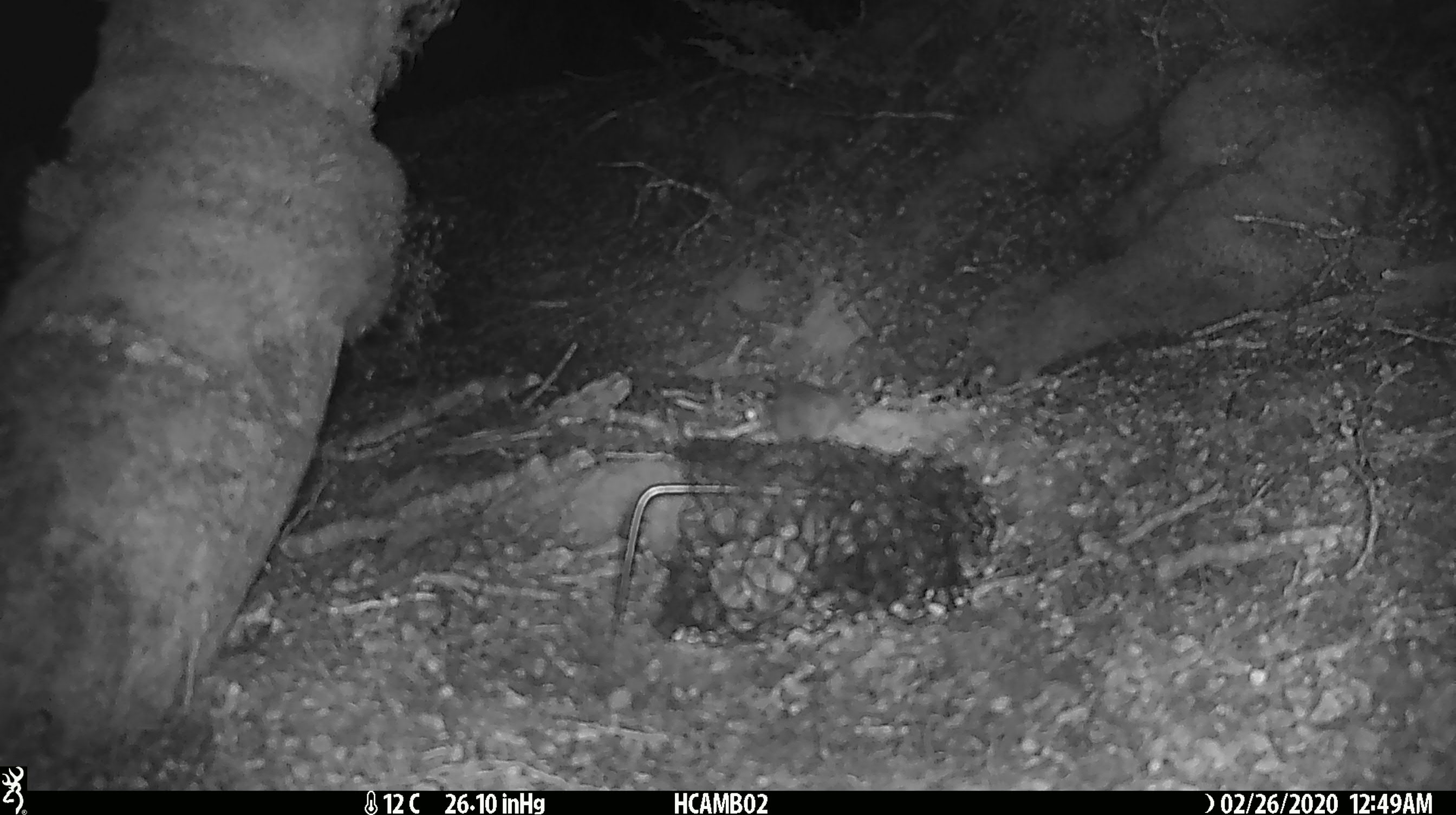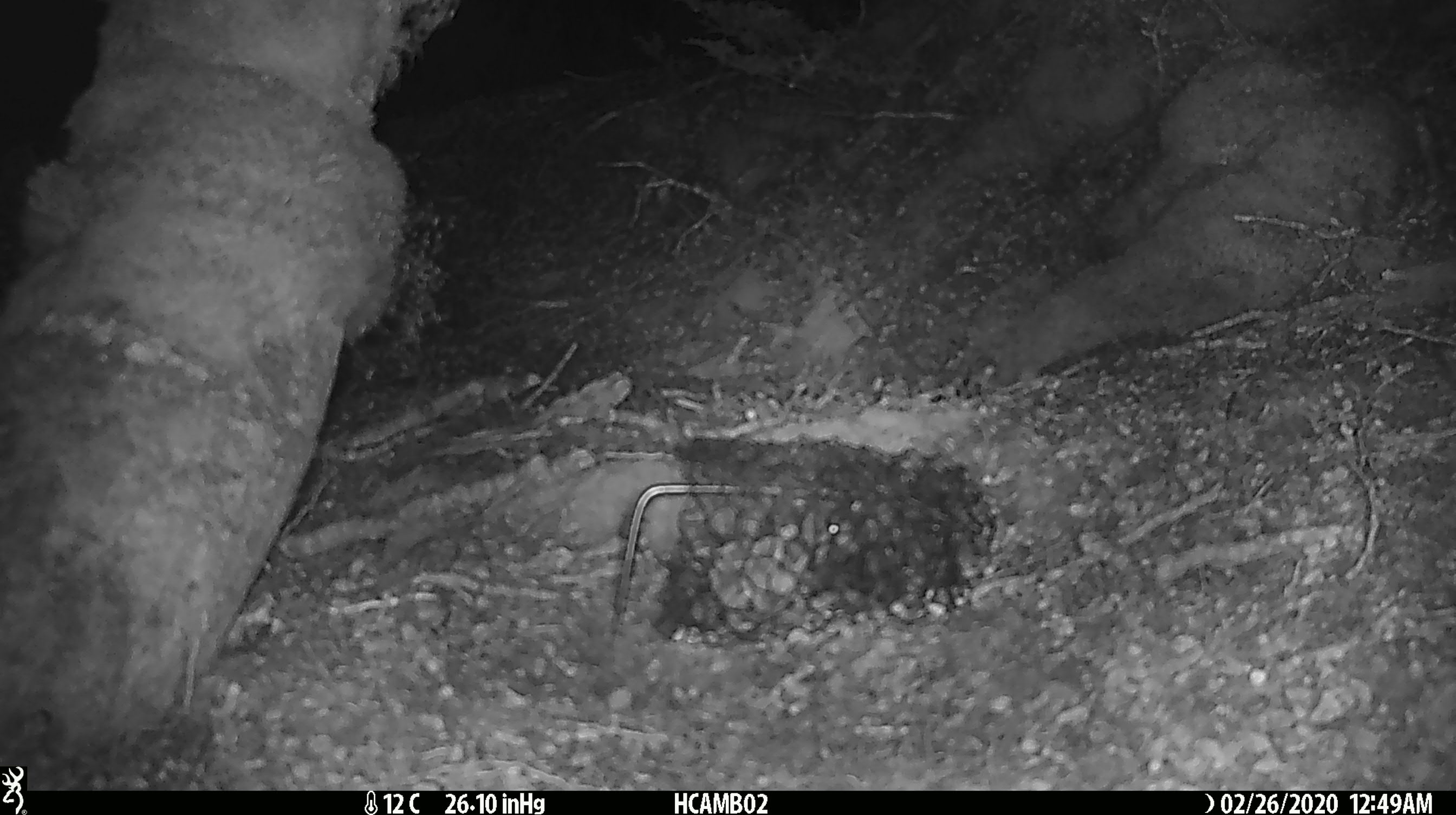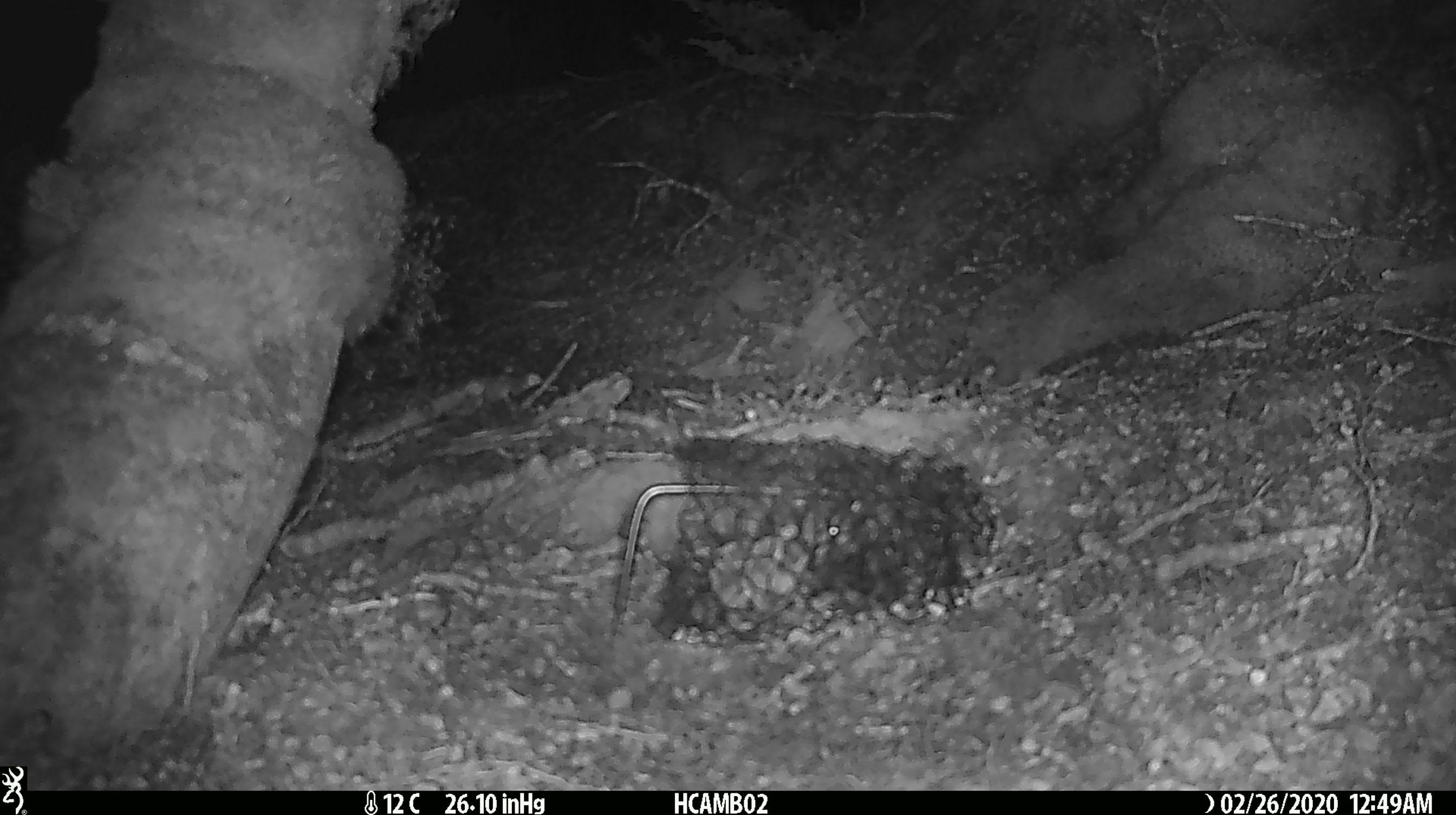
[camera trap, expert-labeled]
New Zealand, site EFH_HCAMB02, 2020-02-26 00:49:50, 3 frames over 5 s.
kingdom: Animalia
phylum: Chordata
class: Mammalia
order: Rodentia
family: Muridae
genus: Mus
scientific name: Mus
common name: mouse